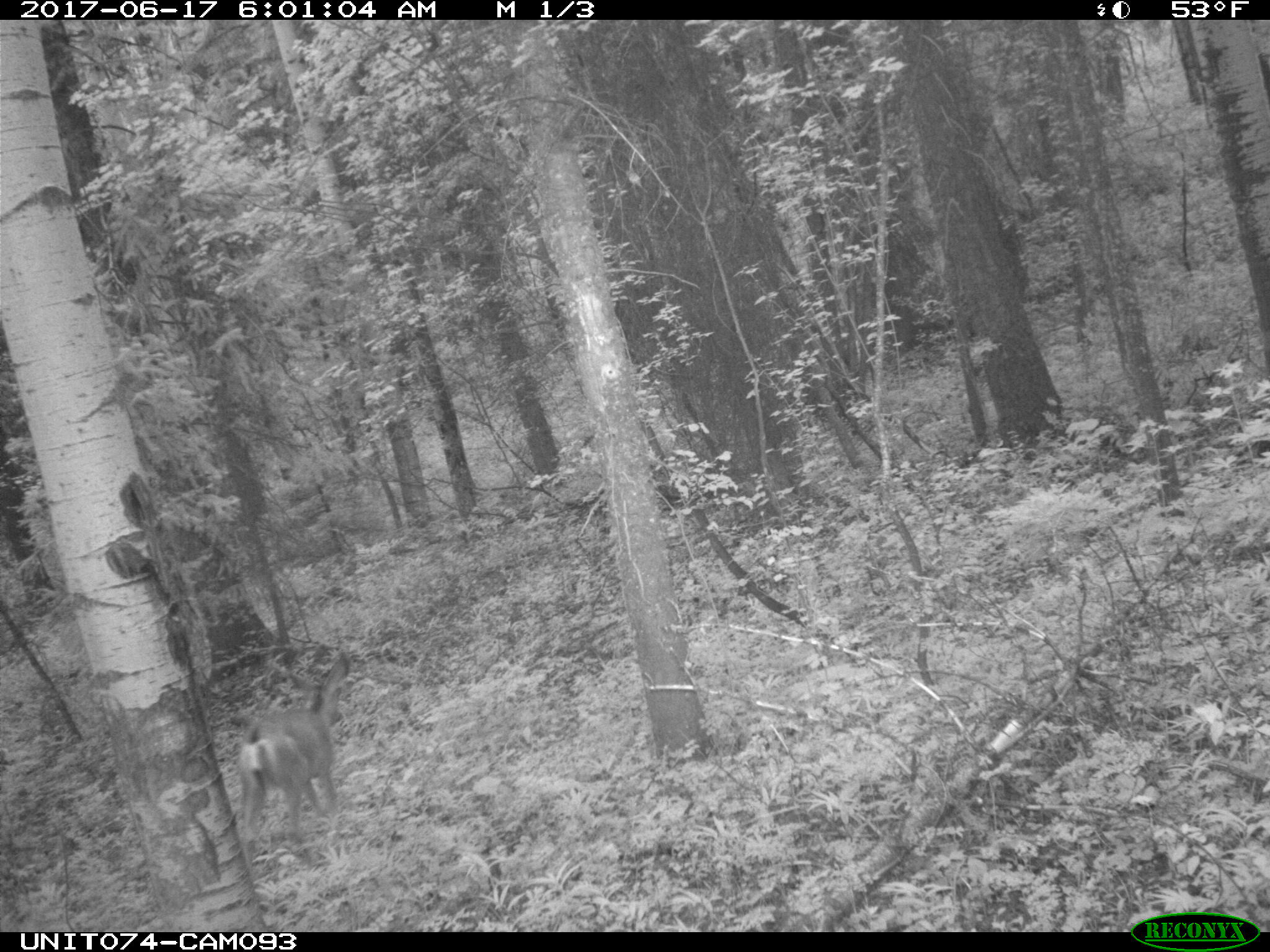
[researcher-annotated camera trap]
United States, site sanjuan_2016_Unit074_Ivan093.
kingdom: Animalia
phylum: Chordata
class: Mammalia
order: Artiodactyla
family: Cervidae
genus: Odocoileus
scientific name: Odocoileus hemionus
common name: mule deer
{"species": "Odocoileus hemionus (mule deer)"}